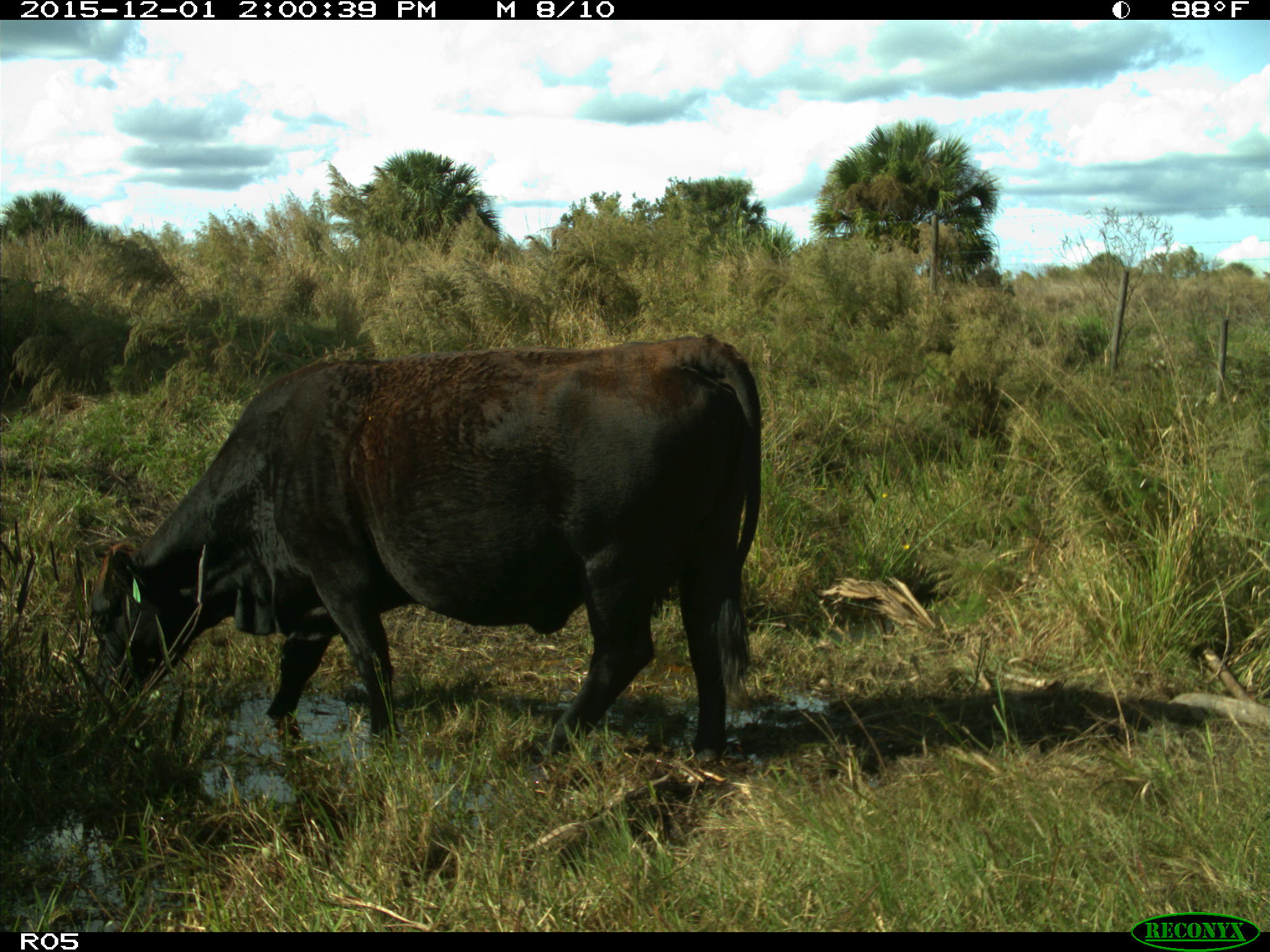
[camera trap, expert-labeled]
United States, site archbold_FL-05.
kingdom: Animalia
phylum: Chordata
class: Mammalia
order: Artiodactyla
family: Bovidae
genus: Bos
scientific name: Bos taurus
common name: domestic cow